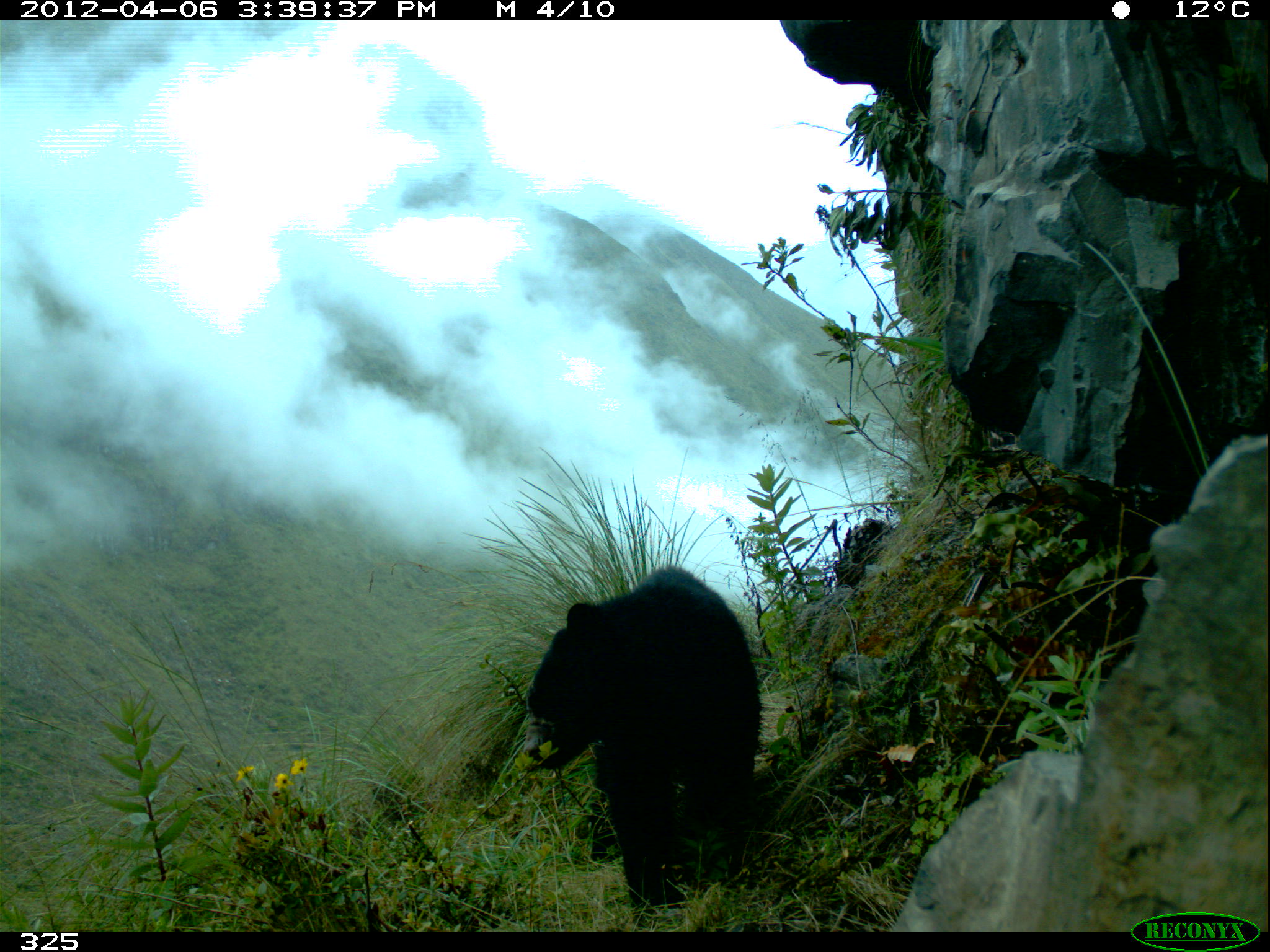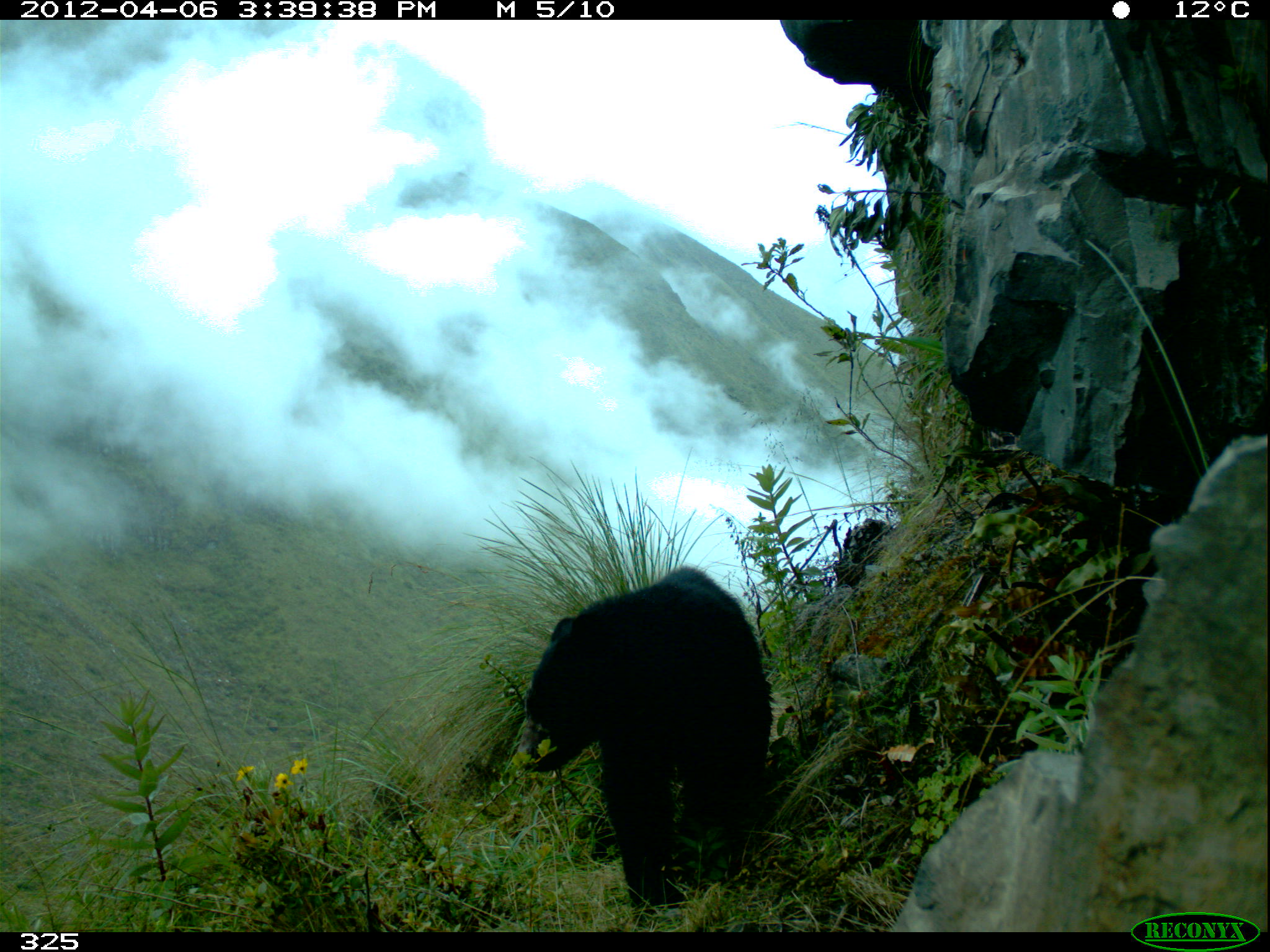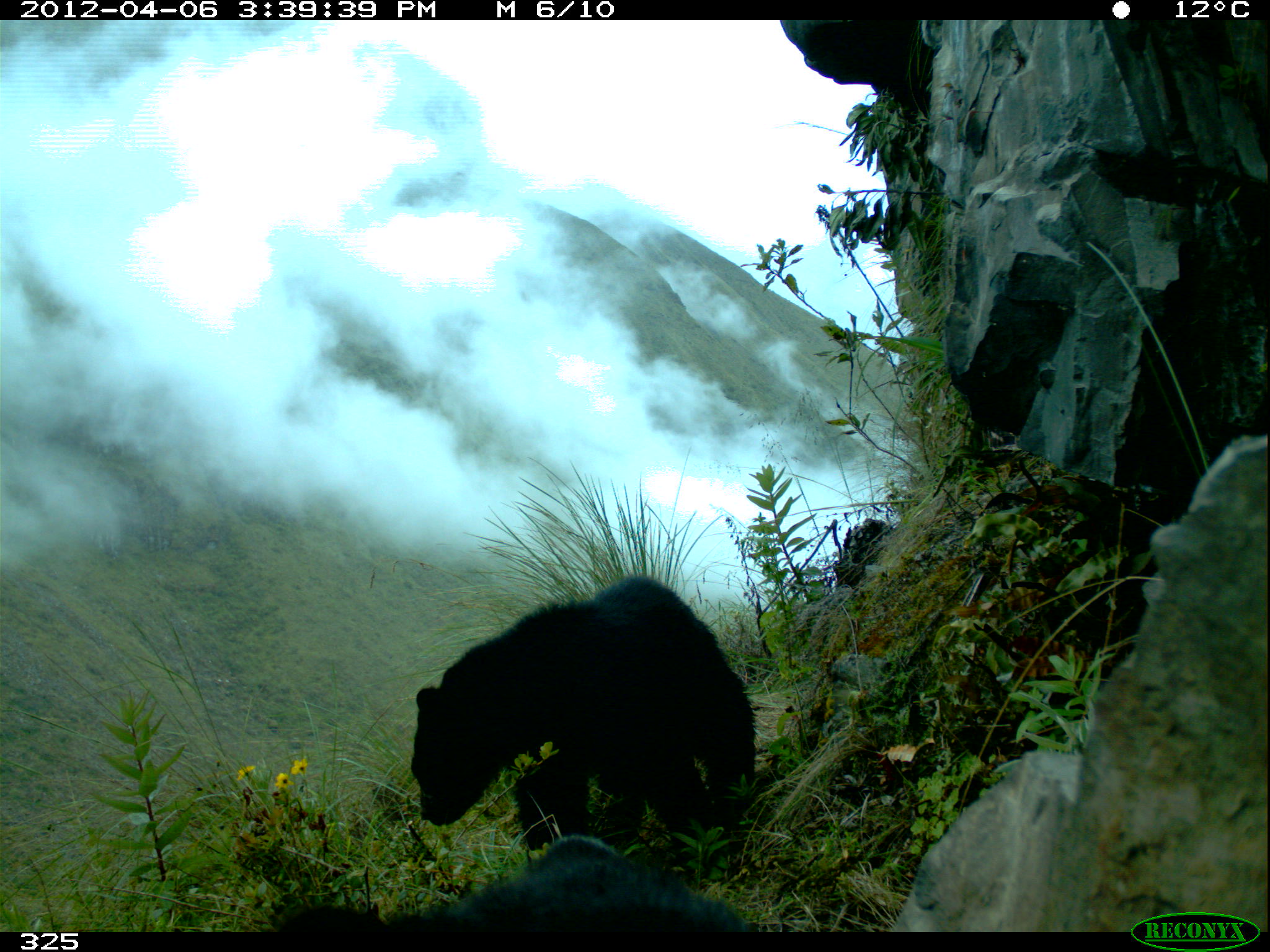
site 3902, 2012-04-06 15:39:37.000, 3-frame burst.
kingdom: Animalia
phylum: Chordata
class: Mammalia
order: Carnivora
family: Ursidae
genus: Tremarctos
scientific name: Tremarctos ornatus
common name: spectacled bear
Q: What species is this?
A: Tremarctos ornatus (spectacled bear).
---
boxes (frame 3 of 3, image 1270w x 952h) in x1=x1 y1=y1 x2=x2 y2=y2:
tremarctos ornatus: x1=409 y1=575 x2=757 y2=856; x1=275 y1=833 x2=749 y2=933